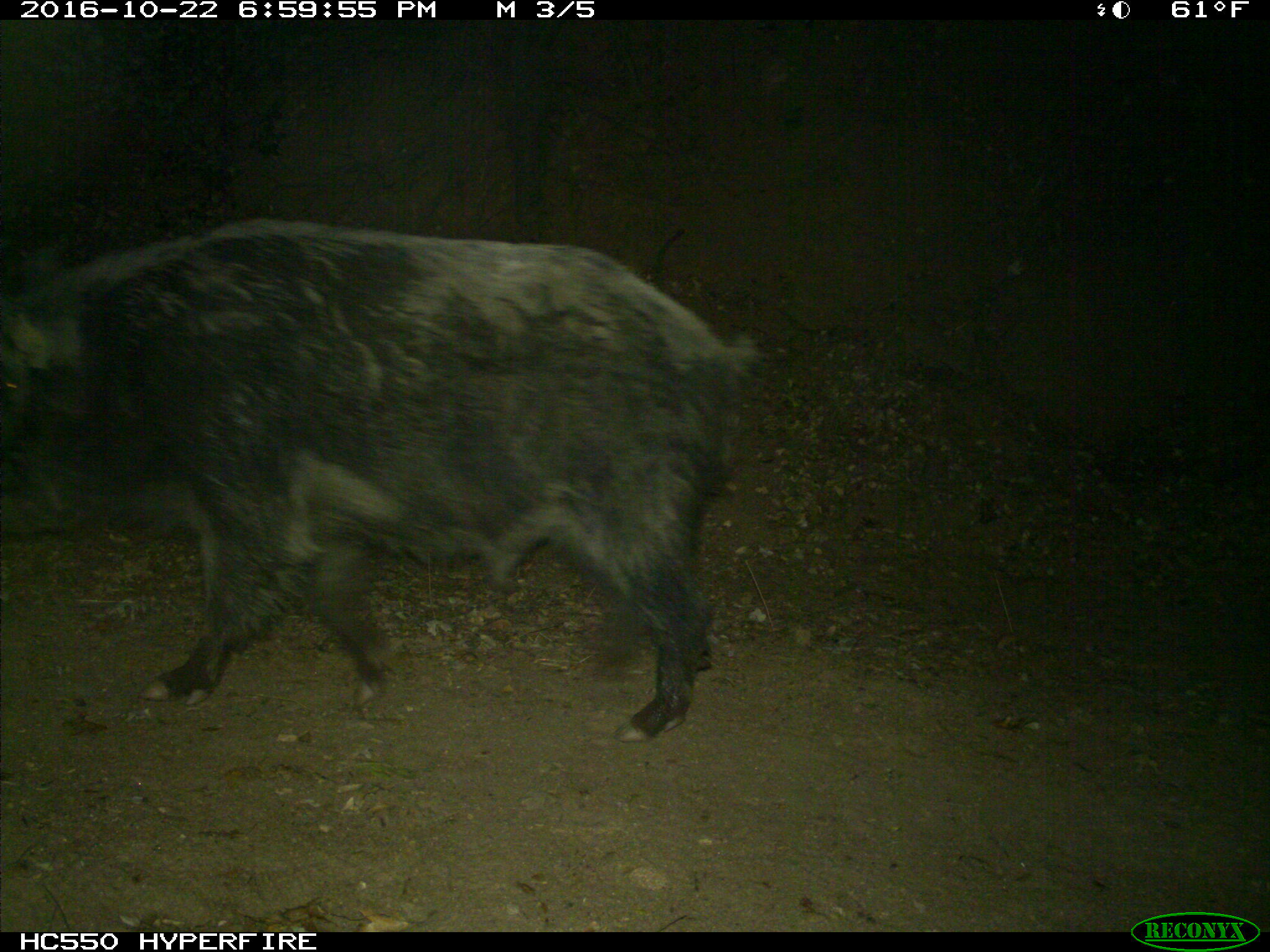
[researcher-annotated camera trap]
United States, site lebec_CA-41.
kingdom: Animalia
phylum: Chordata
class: Mammalia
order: Artiodactyla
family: Suidae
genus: Sus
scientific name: Sus scrofa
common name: wild boar